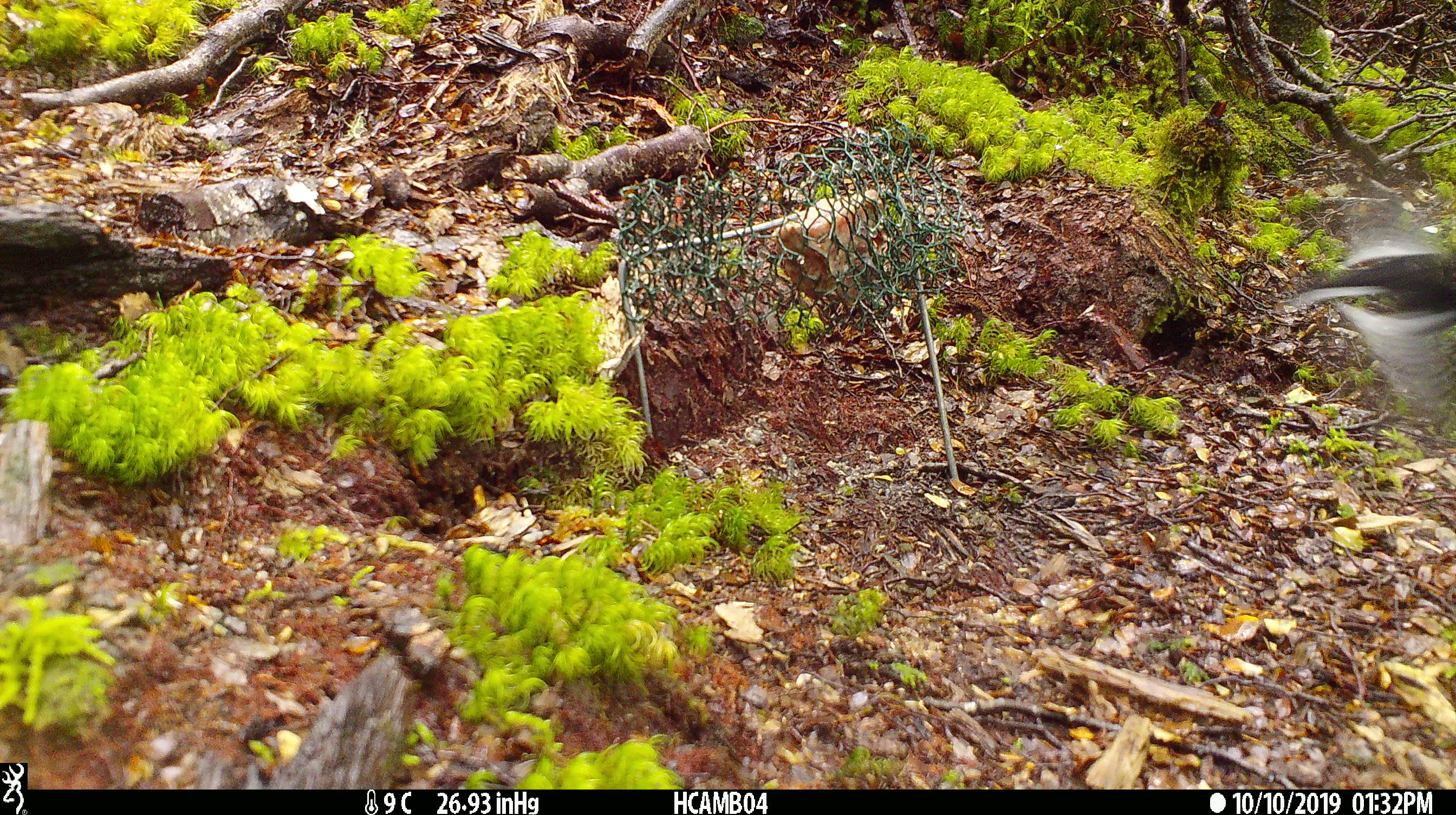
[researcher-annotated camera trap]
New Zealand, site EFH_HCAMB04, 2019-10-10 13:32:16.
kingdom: Animalia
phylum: Chordata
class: Aves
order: Passeriformes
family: Petroicidae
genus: Petroica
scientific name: Petroica macrocephala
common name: tomtit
Tomtit (Petroica macrocephala).